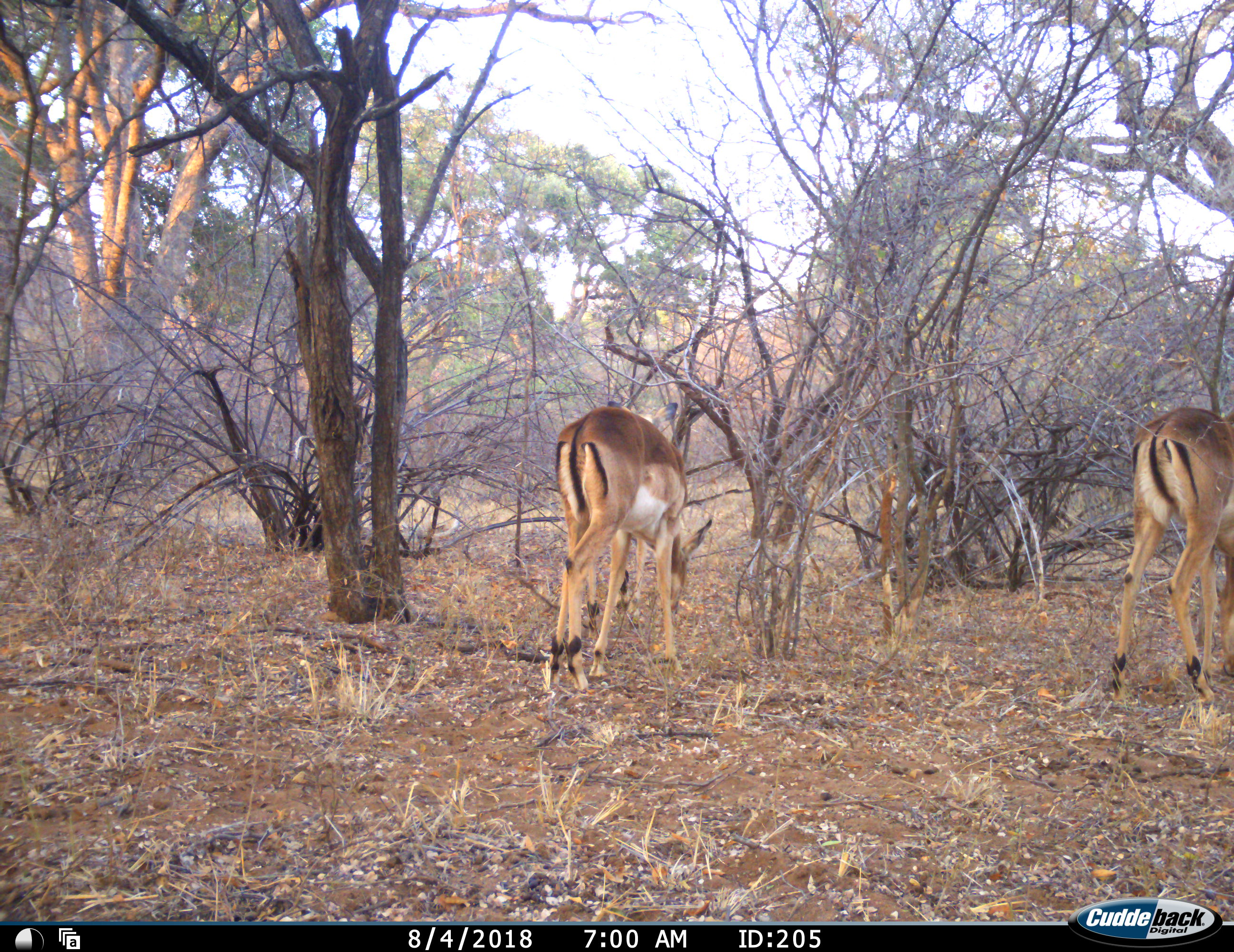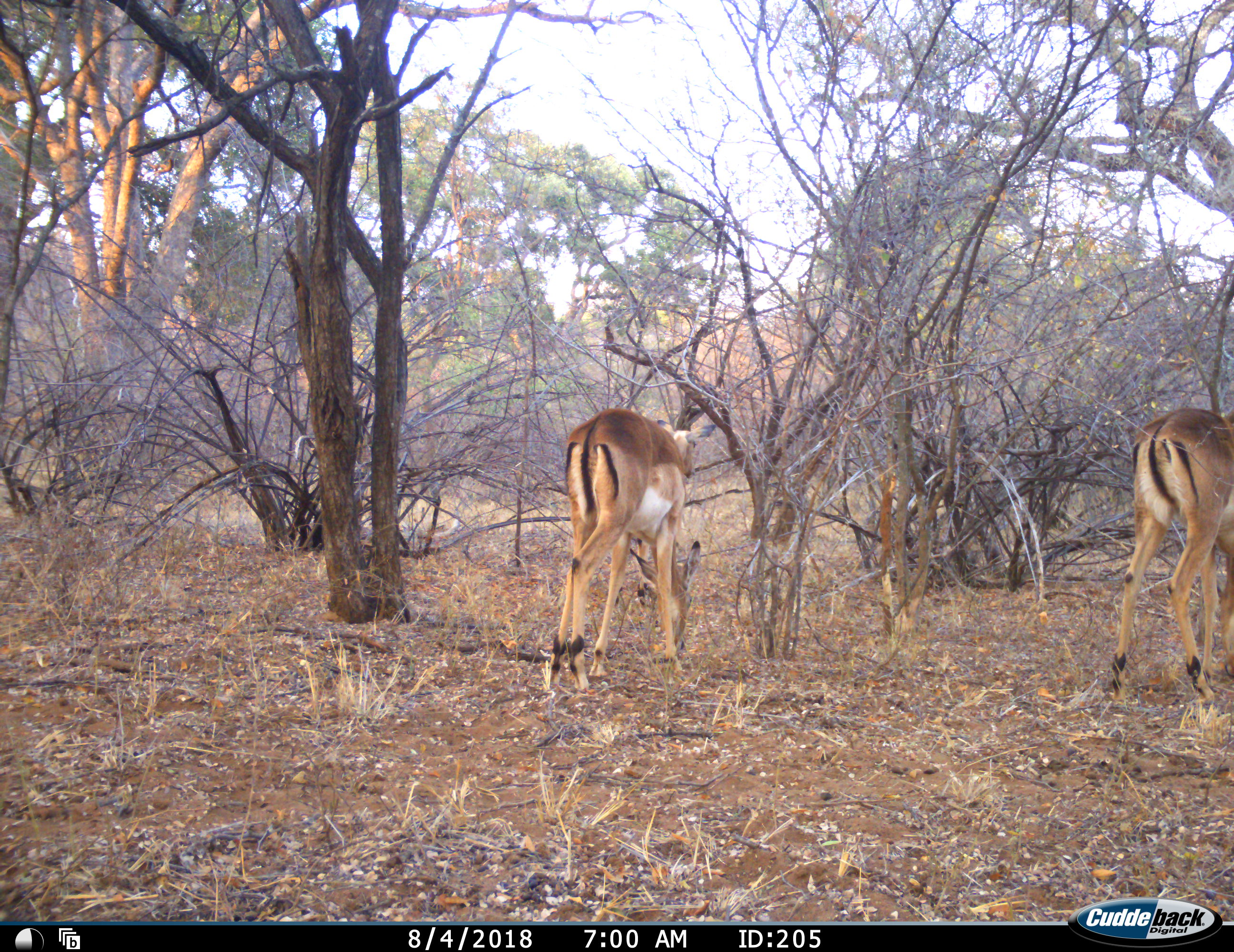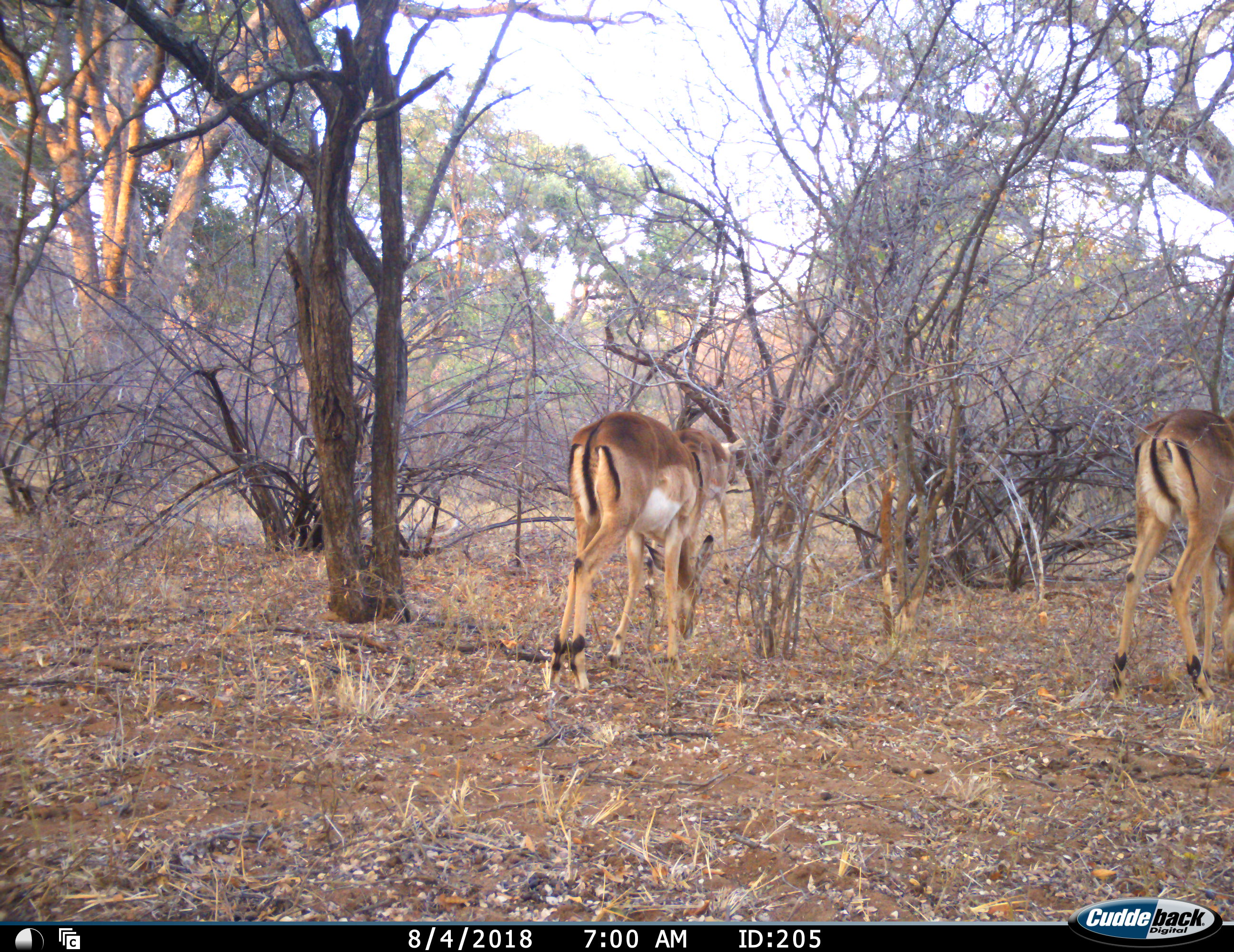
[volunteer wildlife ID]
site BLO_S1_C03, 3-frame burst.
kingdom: Animalia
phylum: Chordata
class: Mammalia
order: Artiodactyla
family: Bovidae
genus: Aepyceros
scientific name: Aepyceros melampus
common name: impala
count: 3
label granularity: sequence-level